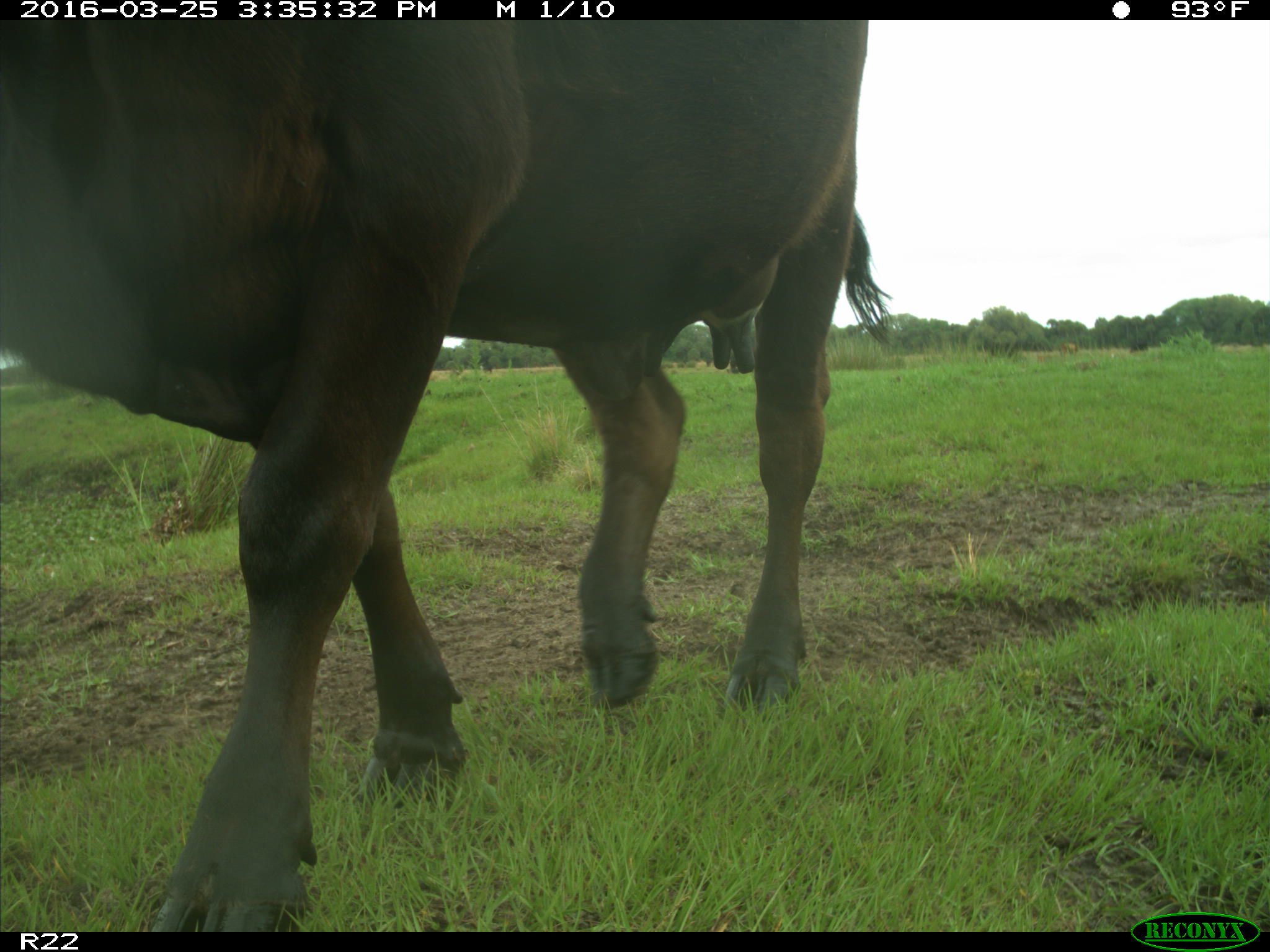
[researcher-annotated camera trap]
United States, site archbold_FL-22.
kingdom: Animalia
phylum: Chordata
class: Mammalia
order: Artiodactyla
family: Bovidae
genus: Bos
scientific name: Bos taurus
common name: domestic cow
Bos taurus (domestic cow).